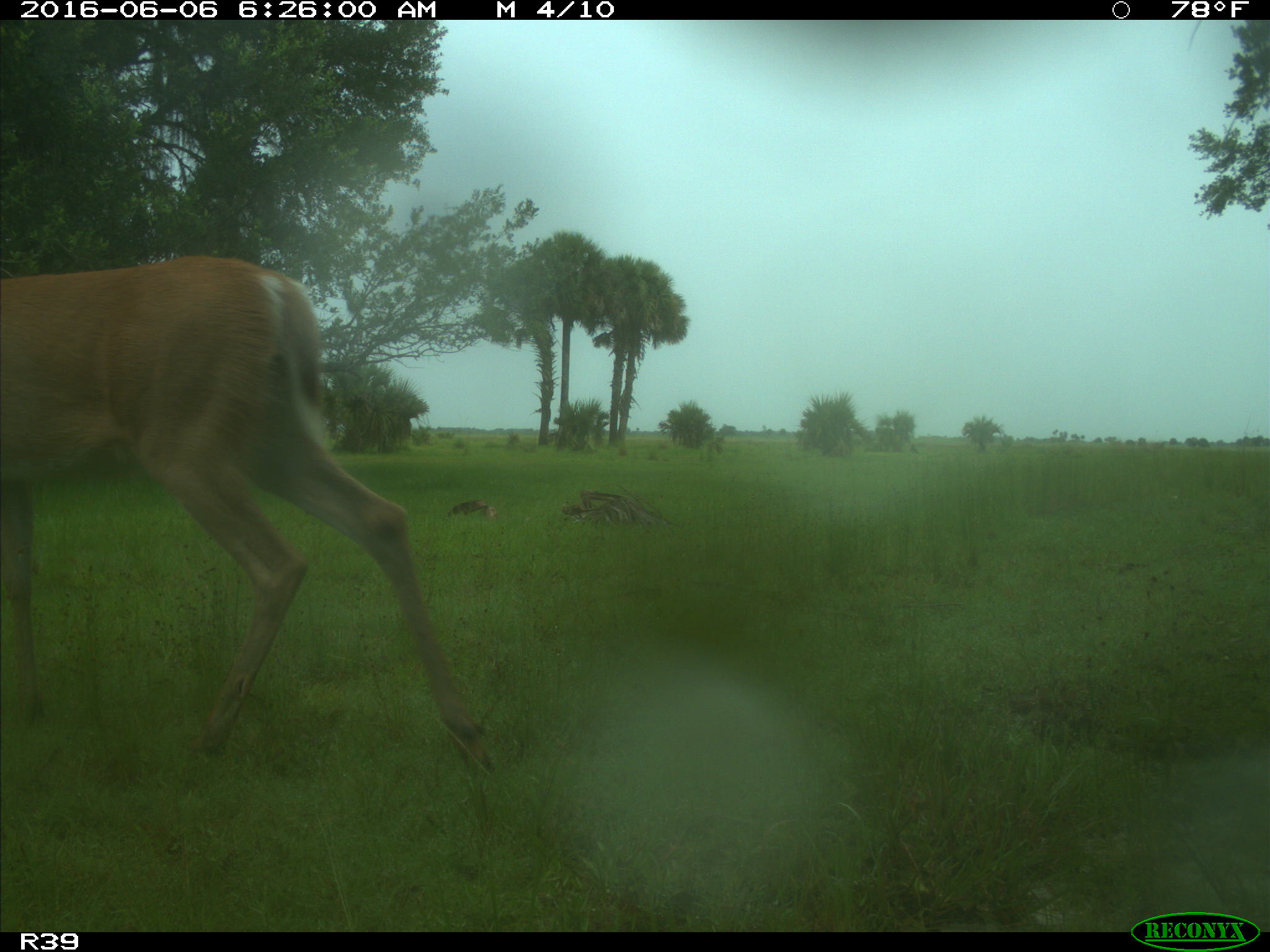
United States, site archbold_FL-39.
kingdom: Animalia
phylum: Chordata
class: Mammalia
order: Artiodactyla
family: Cervidae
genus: Odocoileus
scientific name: Odocoileus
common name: deer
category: unidentified deer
Unidentified deer (deer) (Odocoileus).